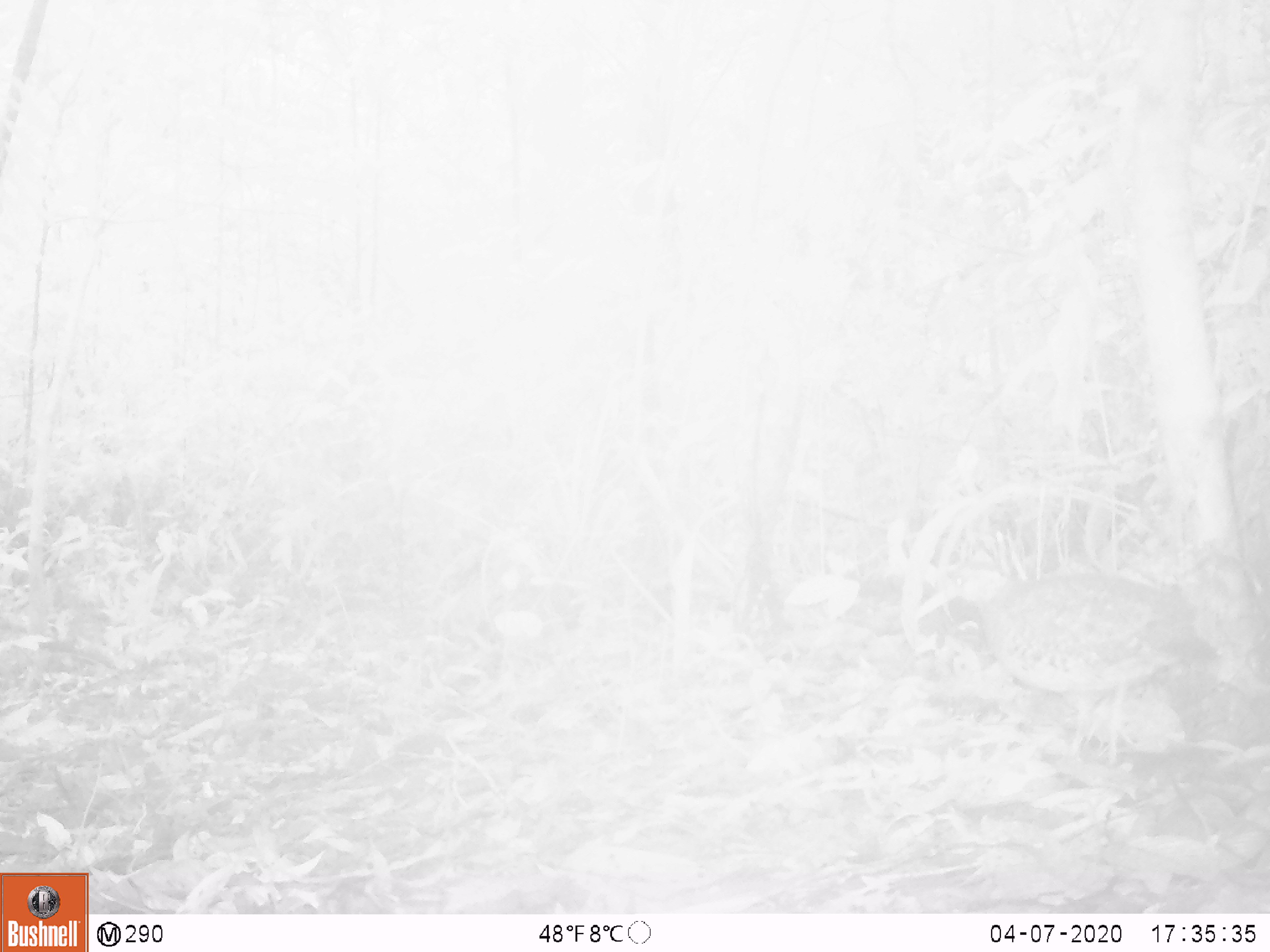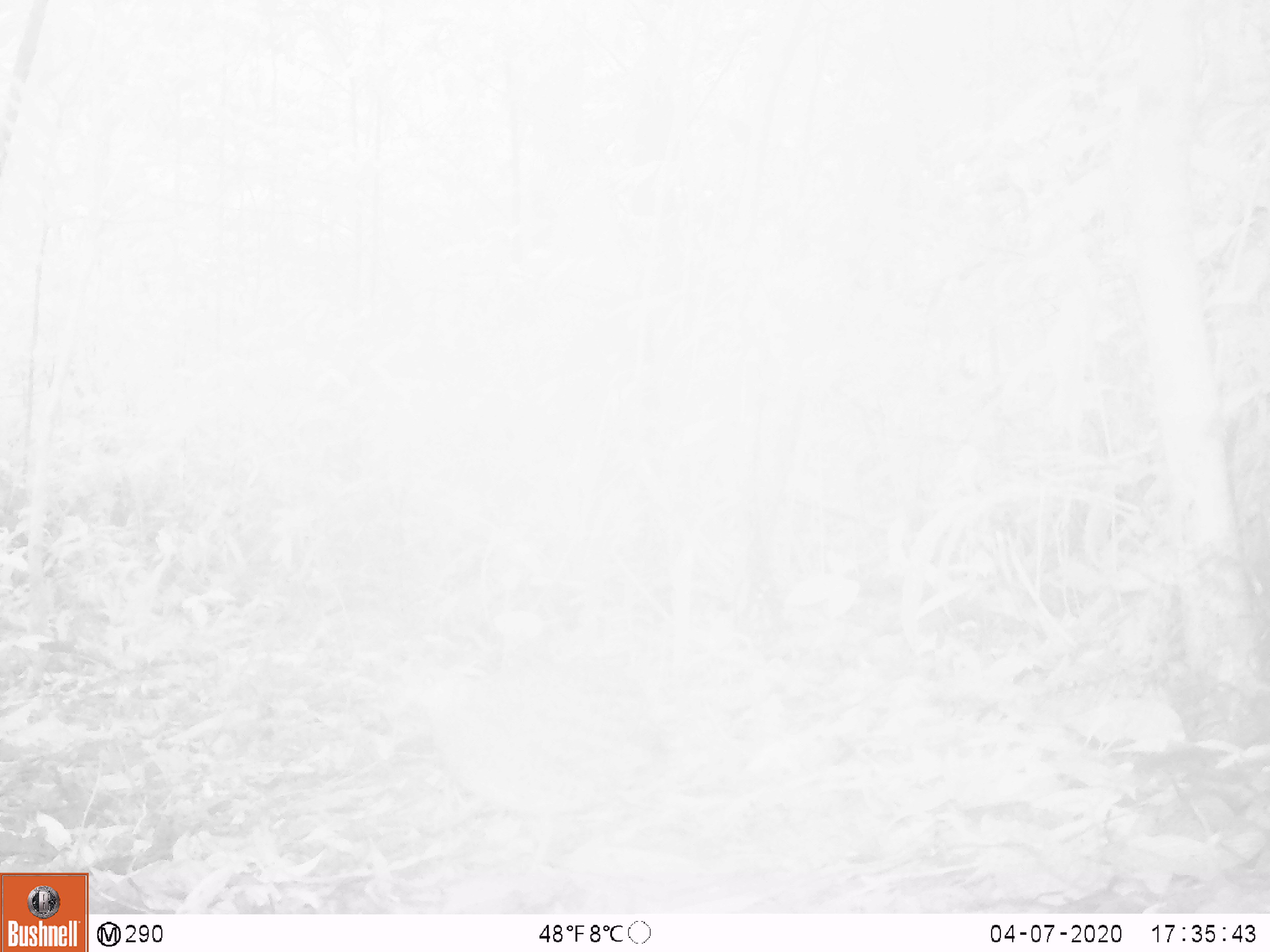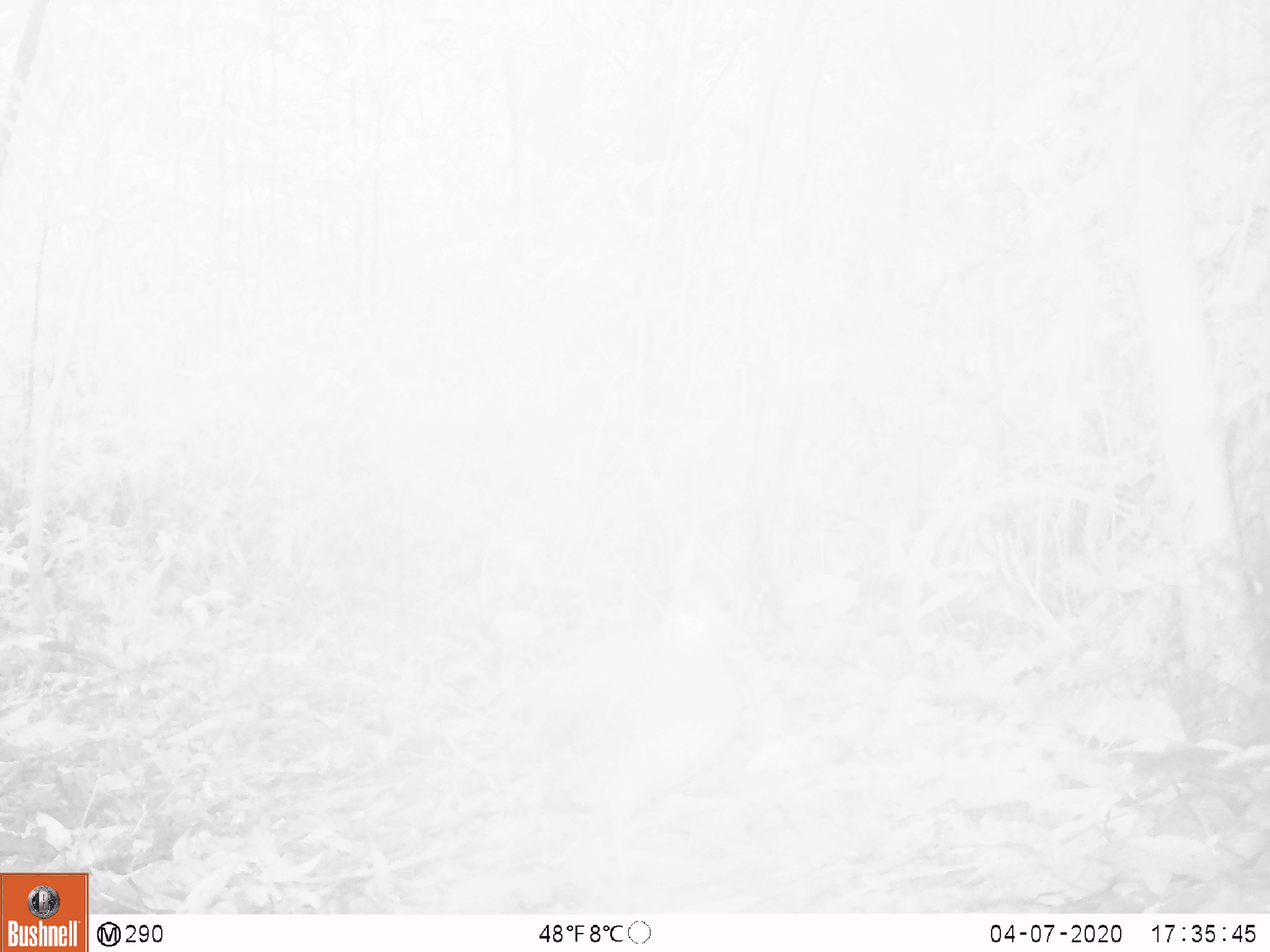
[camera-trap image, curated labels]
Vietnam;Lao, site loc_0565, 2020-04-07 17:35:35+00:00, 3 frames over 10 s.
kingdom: Animalia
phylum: Chordata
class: Mammalia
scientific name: Mammalia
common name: mammal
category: unidentified small mammal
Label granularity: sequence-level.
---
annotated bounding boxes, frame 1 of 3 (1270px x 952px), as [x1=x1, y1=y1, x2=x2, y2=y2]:
unidentified small mammal: [x1=945, y1=559, x2=1214, y2=768]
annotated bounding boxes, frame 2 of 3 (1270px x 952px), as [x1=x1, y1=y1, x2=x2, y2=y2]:
unidentified small mammal: [x1=388, y1=653, x2=669, y2=874]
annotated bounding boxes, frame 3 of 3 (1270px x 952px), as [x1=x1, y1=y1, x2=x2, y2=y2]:
unidentified small mammal: [x1=512, y1=583, x2=740, y2=880]